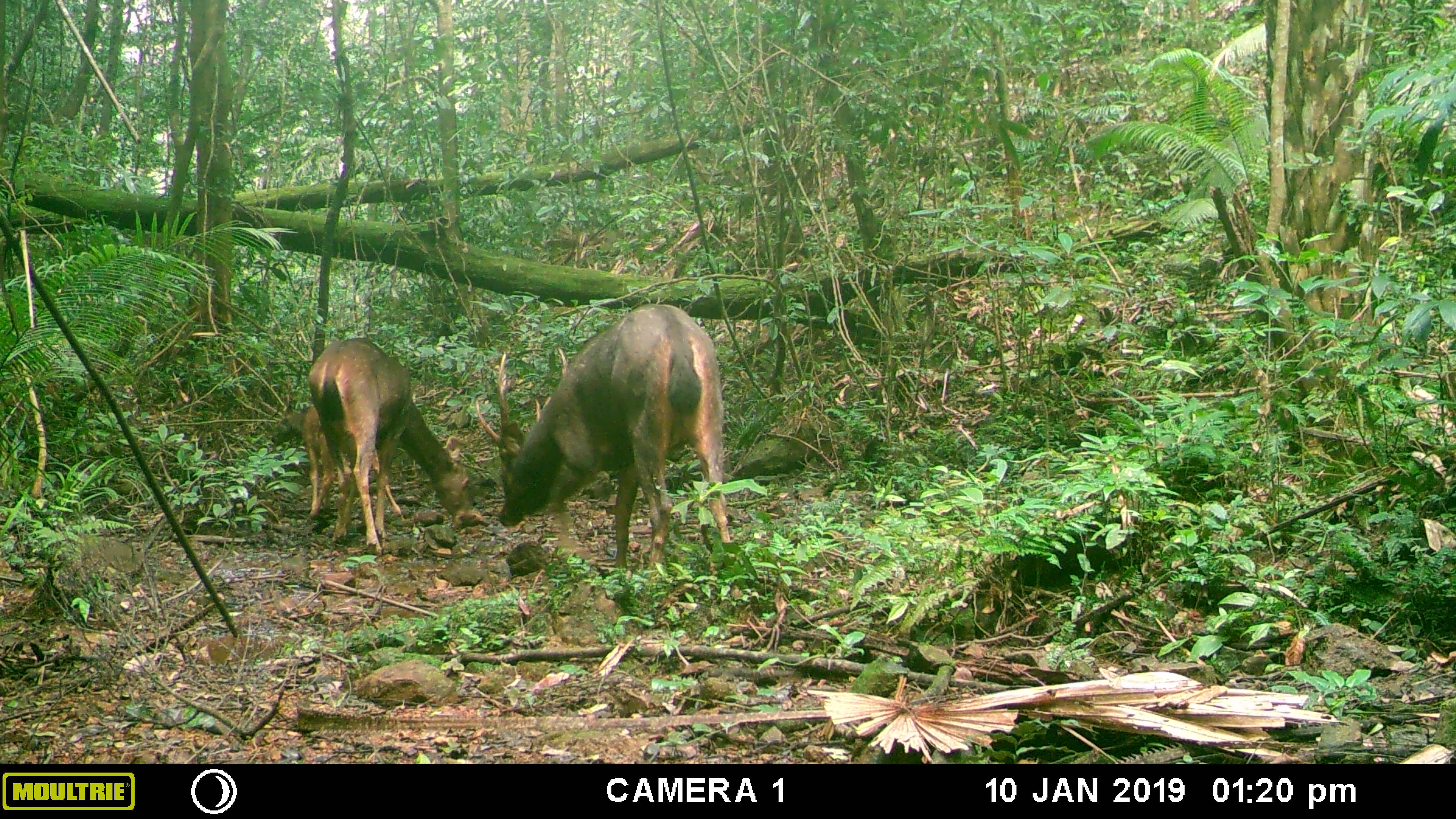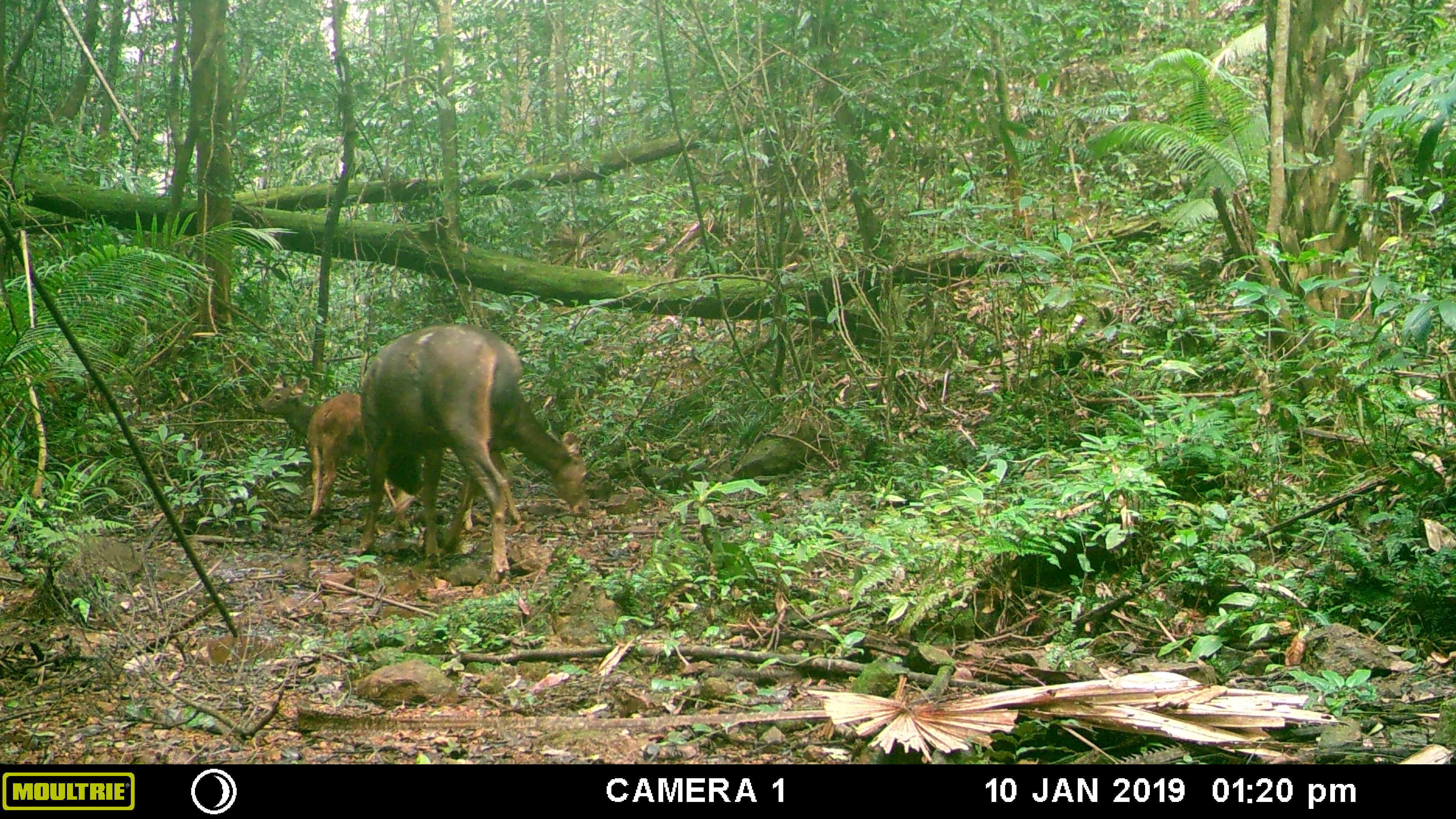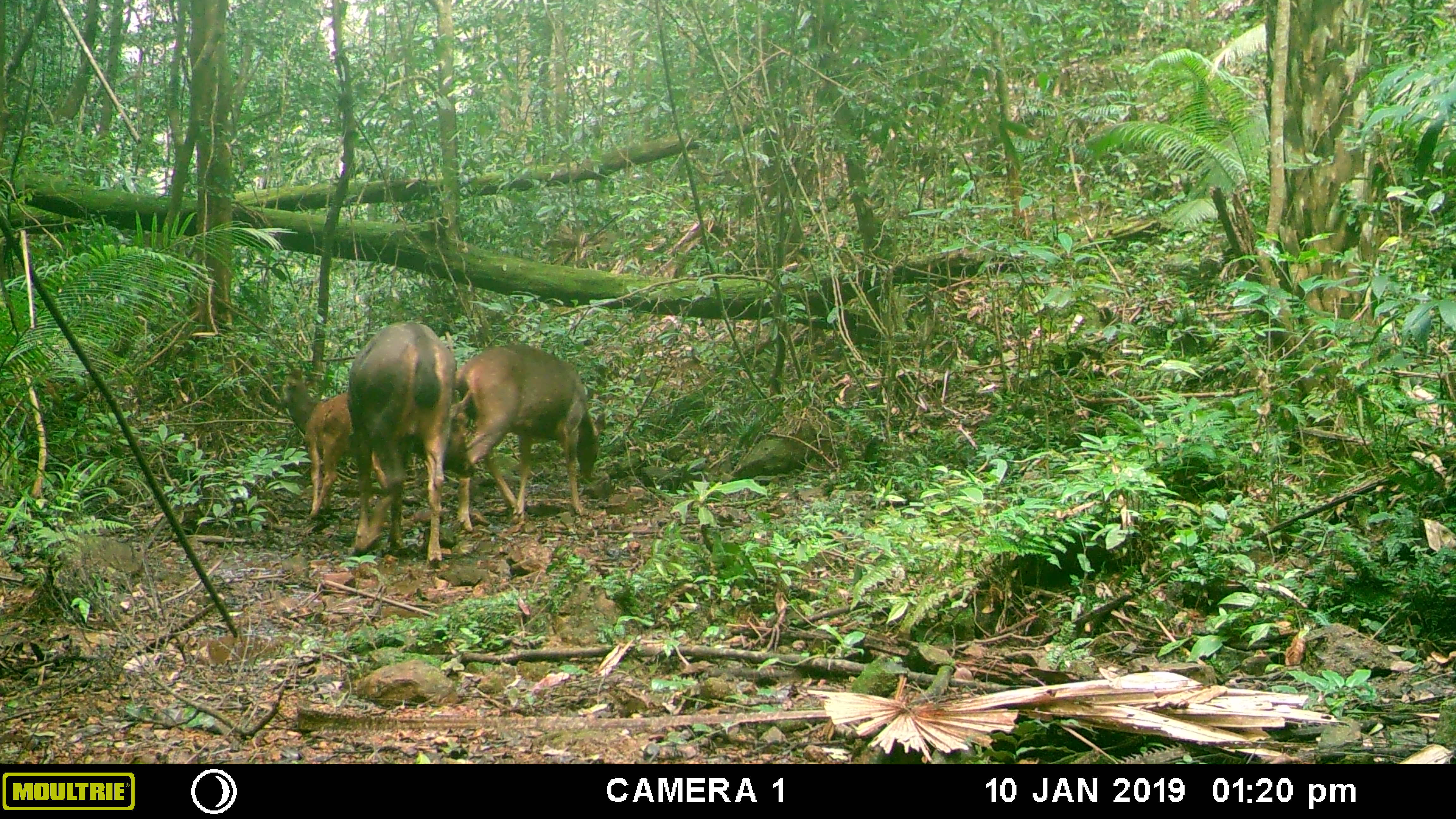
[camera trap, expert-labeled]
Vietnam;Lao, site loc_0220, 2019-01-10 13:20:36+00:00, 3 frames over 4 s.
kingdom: Animalia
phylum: Chordata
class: Mammalia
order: Artiodactyla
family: Cervidae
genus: Rusa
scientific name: Rusa unicolor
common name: sambar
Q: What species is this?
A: Sambar (Rusa unicolor).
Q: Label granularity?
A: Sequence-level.